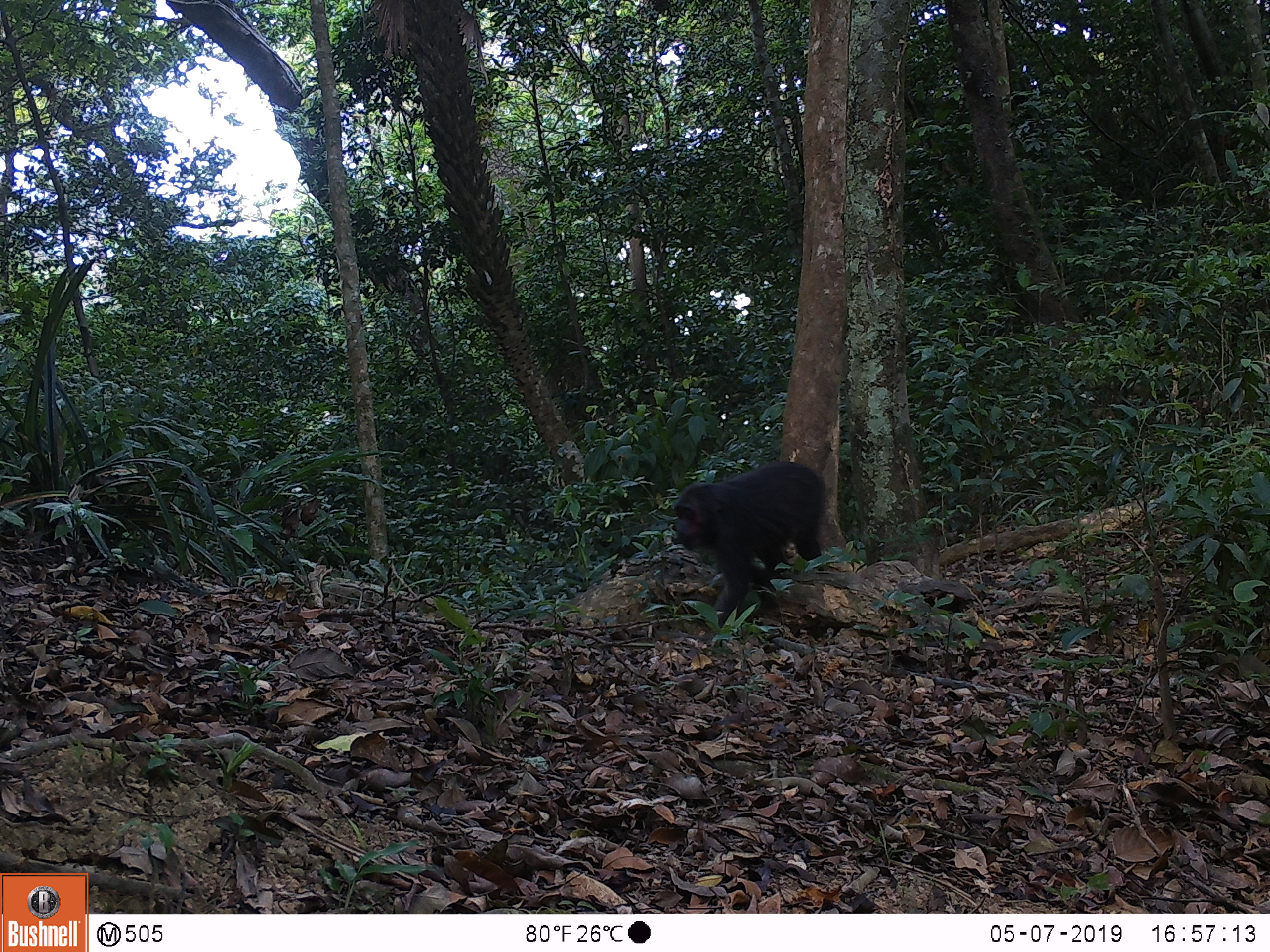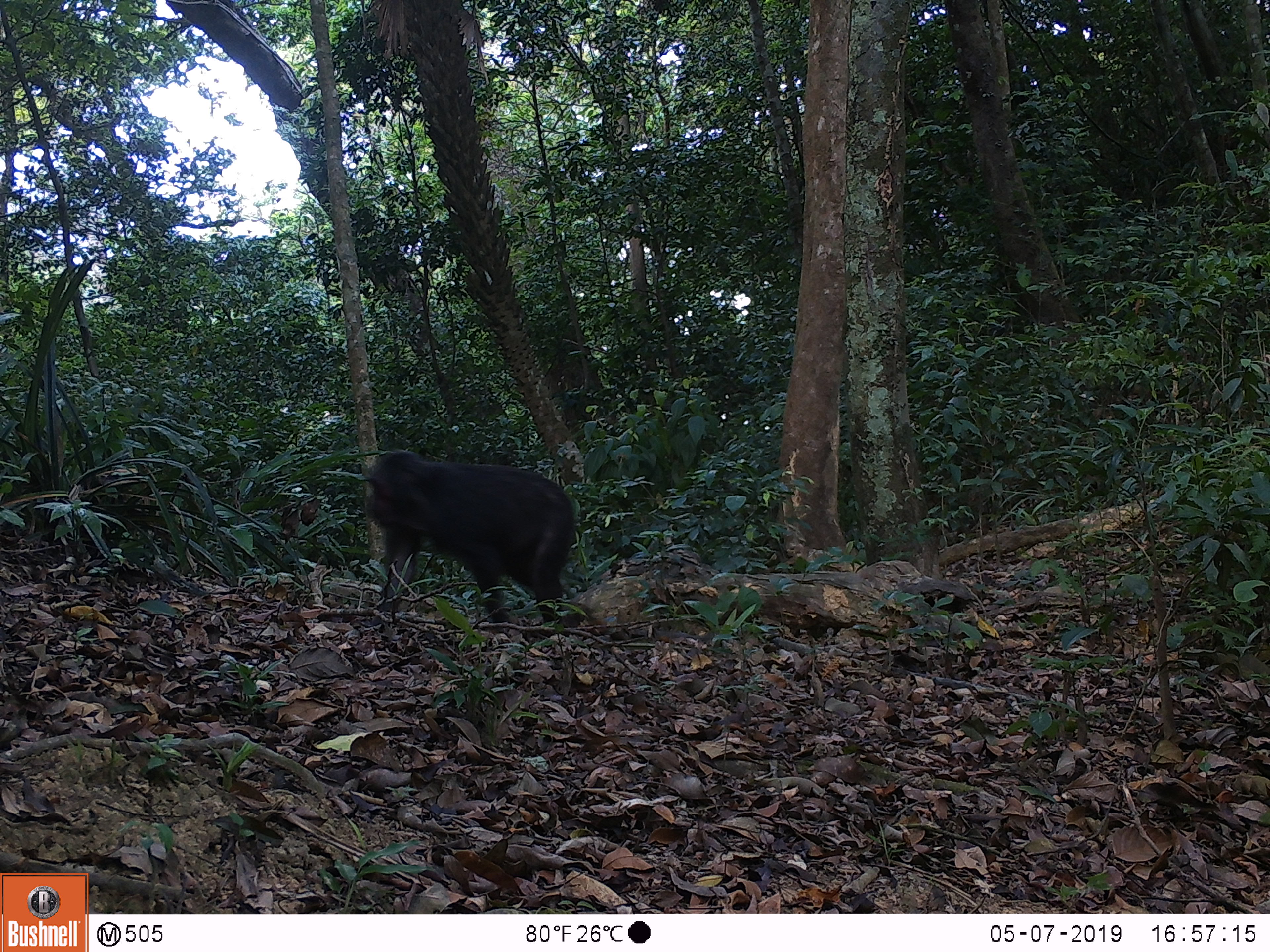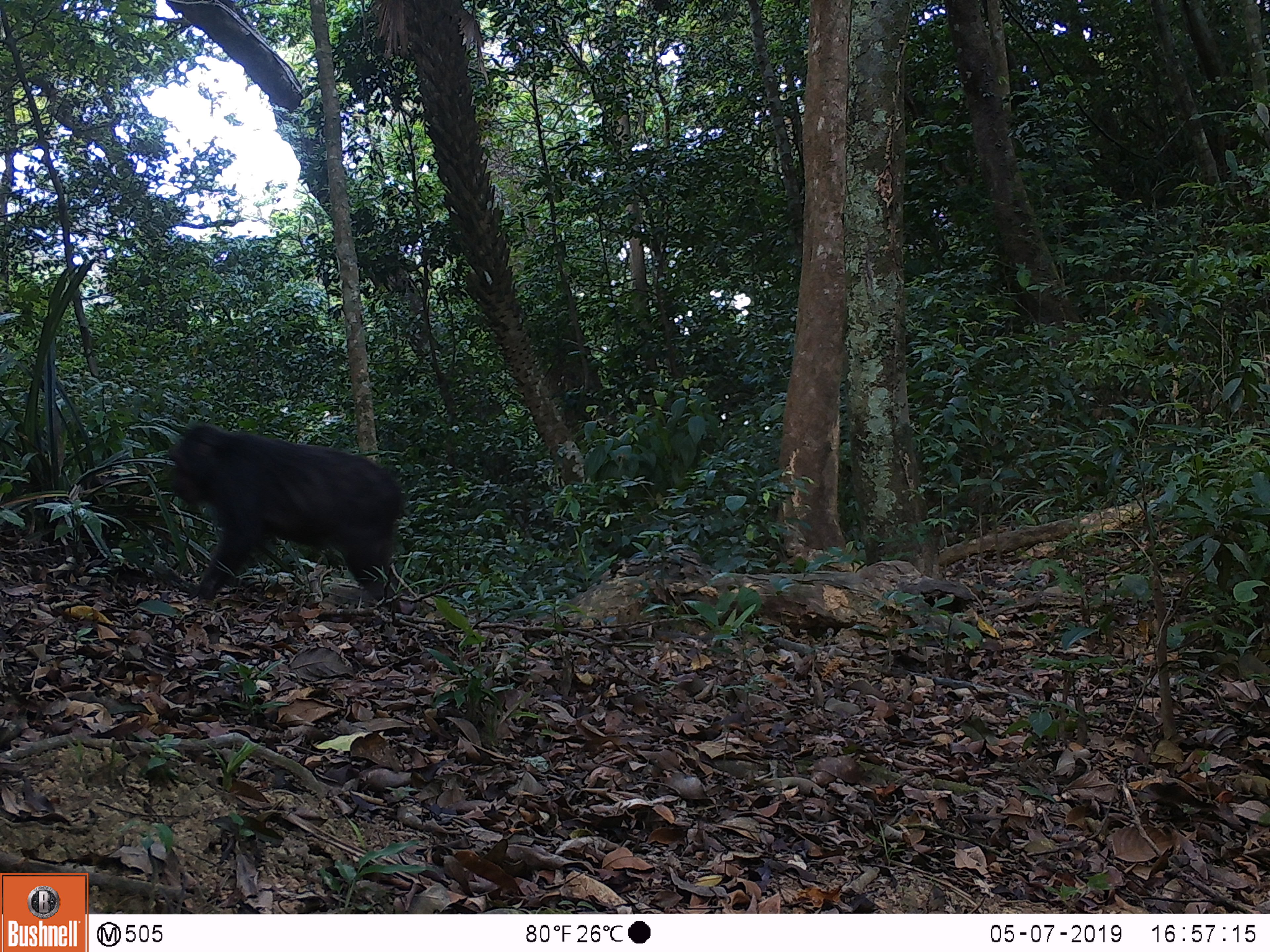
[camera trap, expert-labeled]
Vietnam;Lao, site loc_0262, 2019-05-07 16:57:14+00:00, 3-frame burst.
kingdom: Animalia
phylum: Chordata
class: Mammalia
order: Primates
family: Cercopithecidae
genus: Macaca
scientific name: Macaca arctoides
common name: stump-tailed macaque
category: stump tailed macaque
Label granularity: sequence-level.